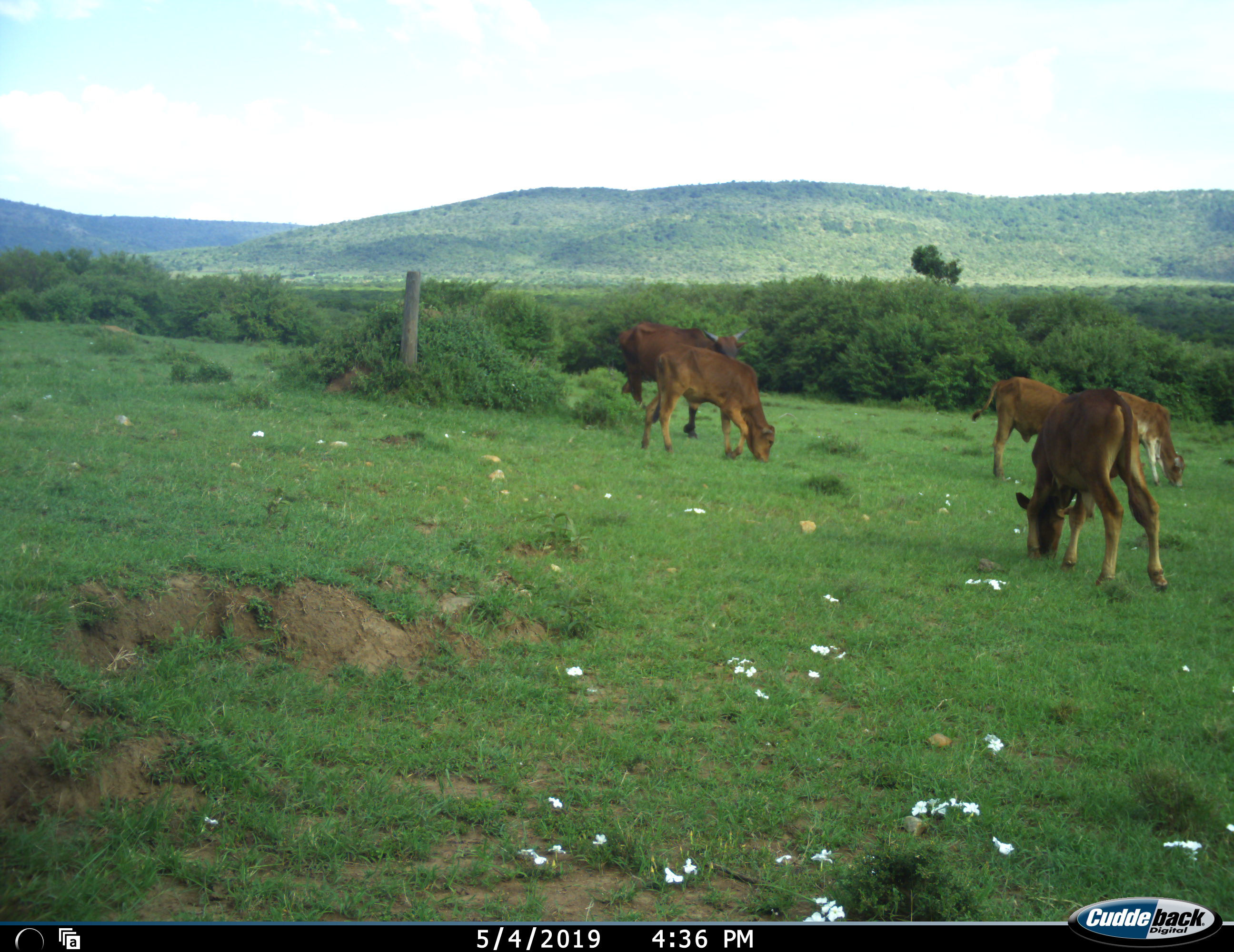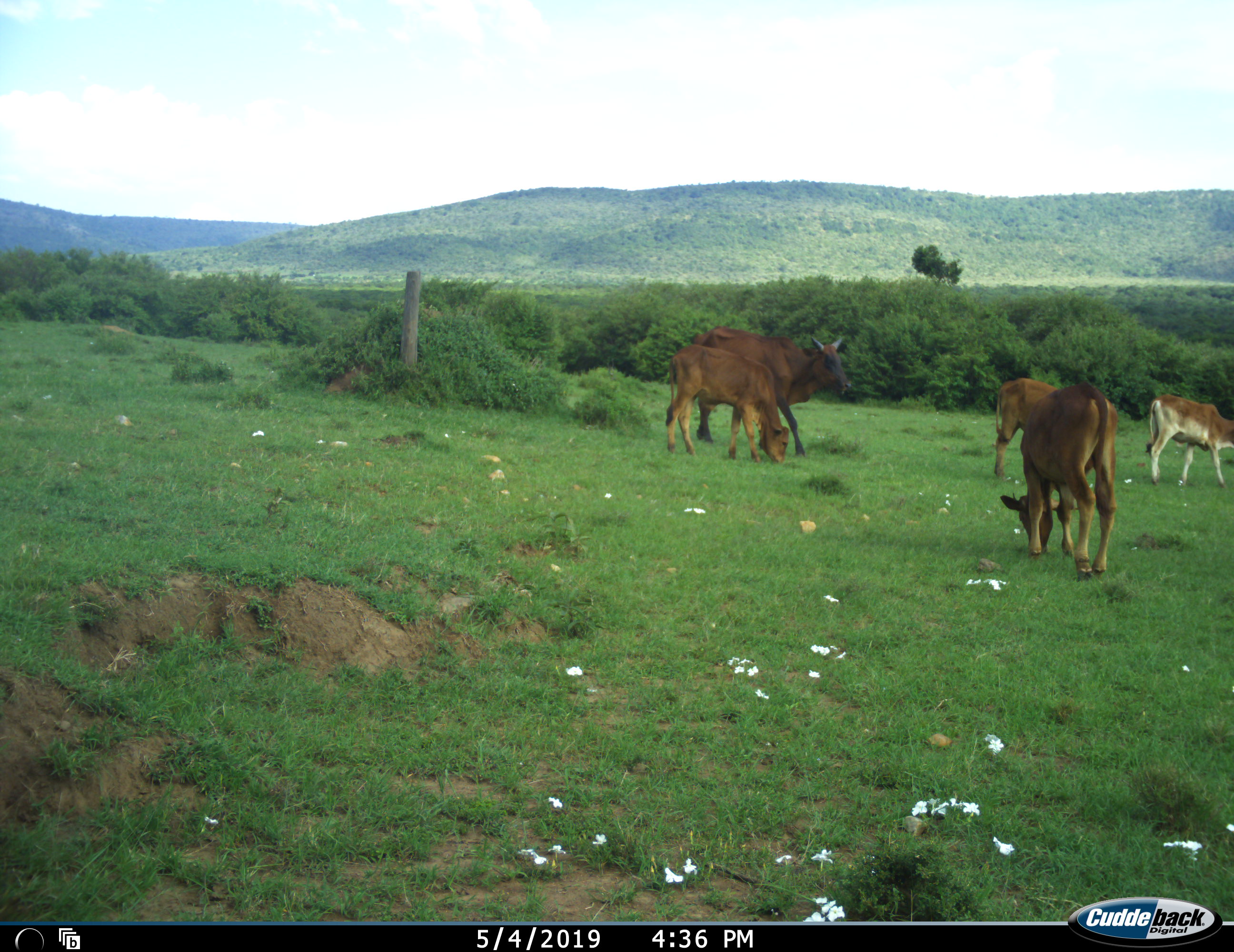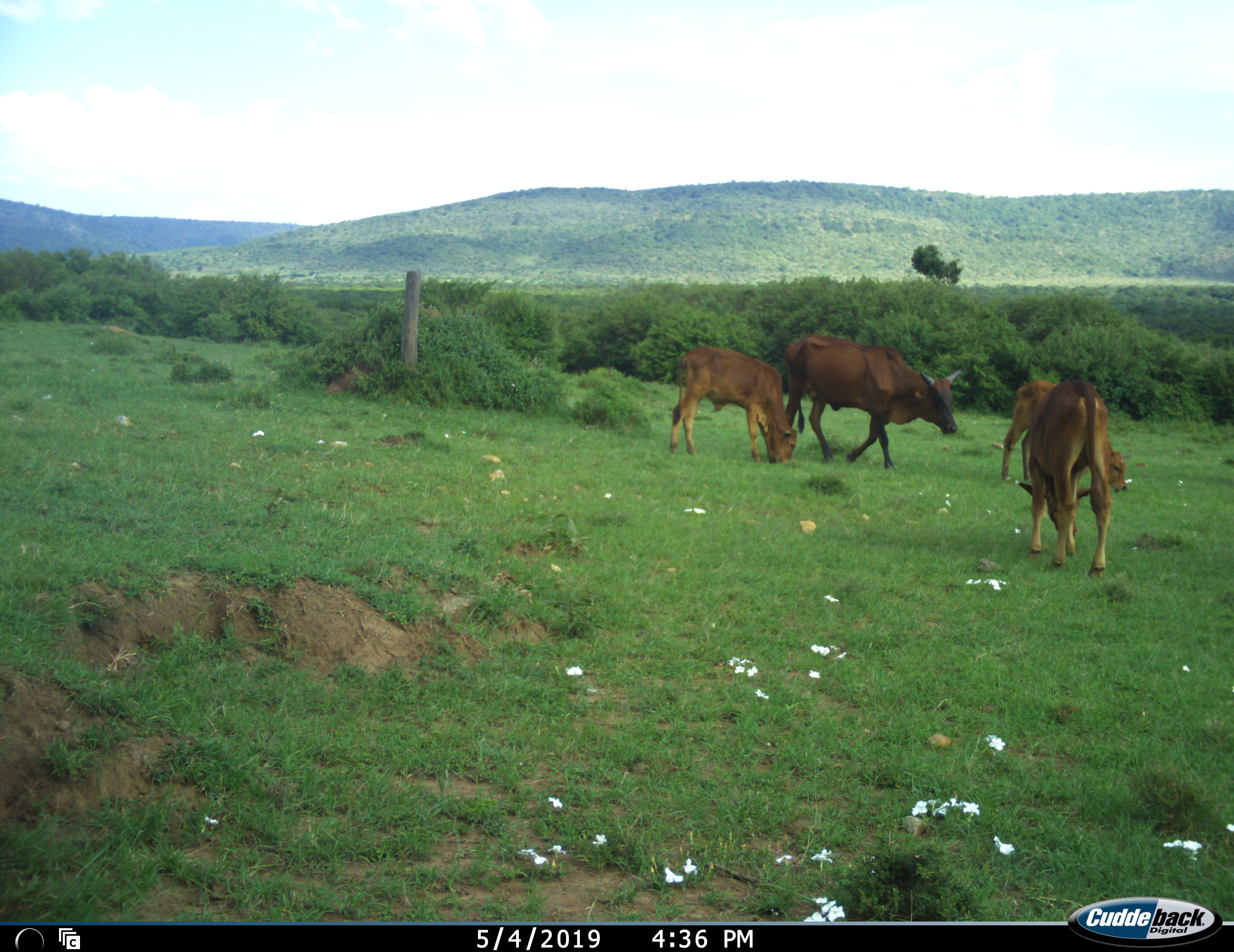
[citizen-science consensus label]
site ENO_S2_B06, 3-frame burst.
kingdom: Animalia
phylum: Chordata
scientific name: Vertebrata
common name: domestic animal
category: domesticanimal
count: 5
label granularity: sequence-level